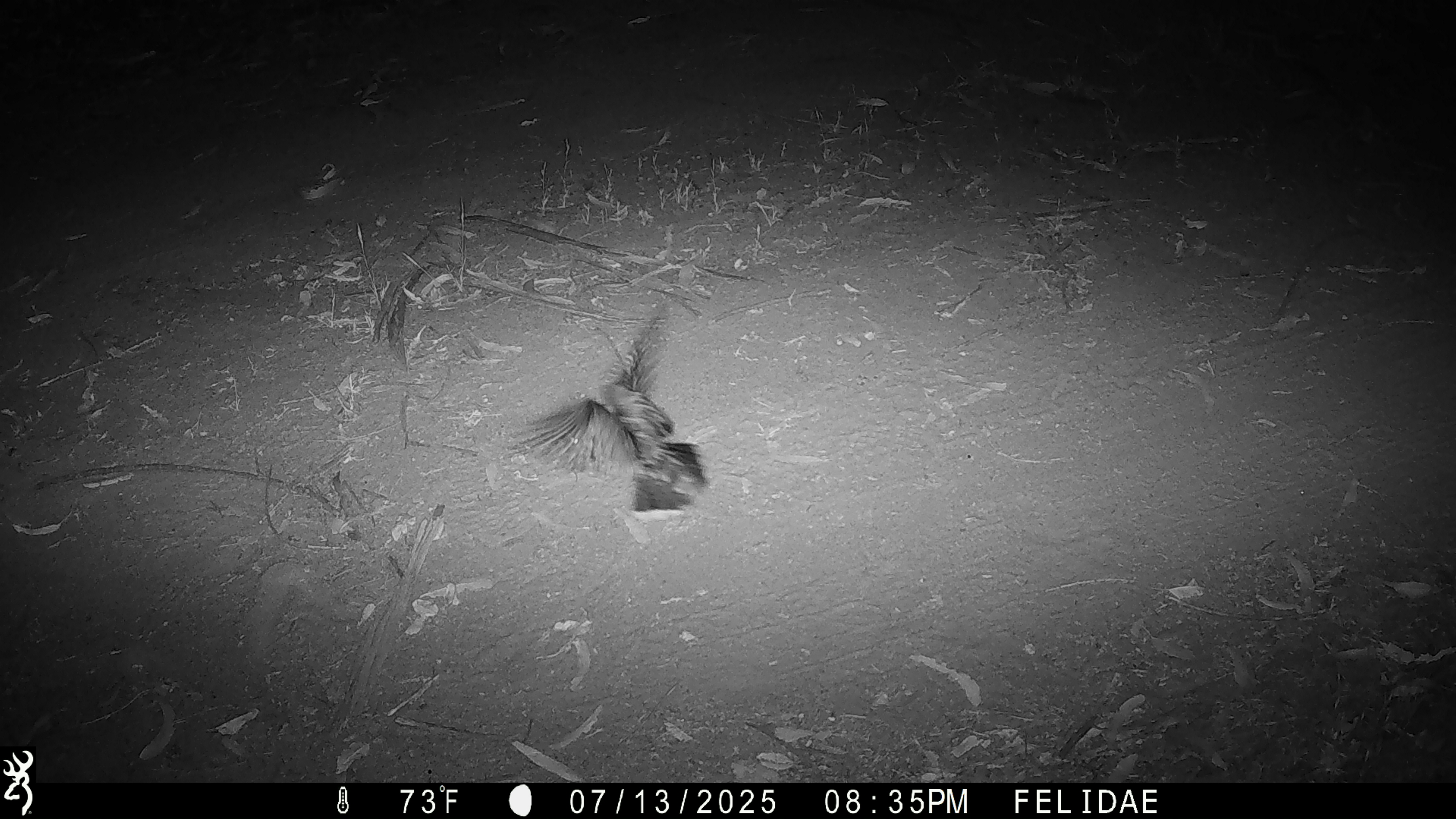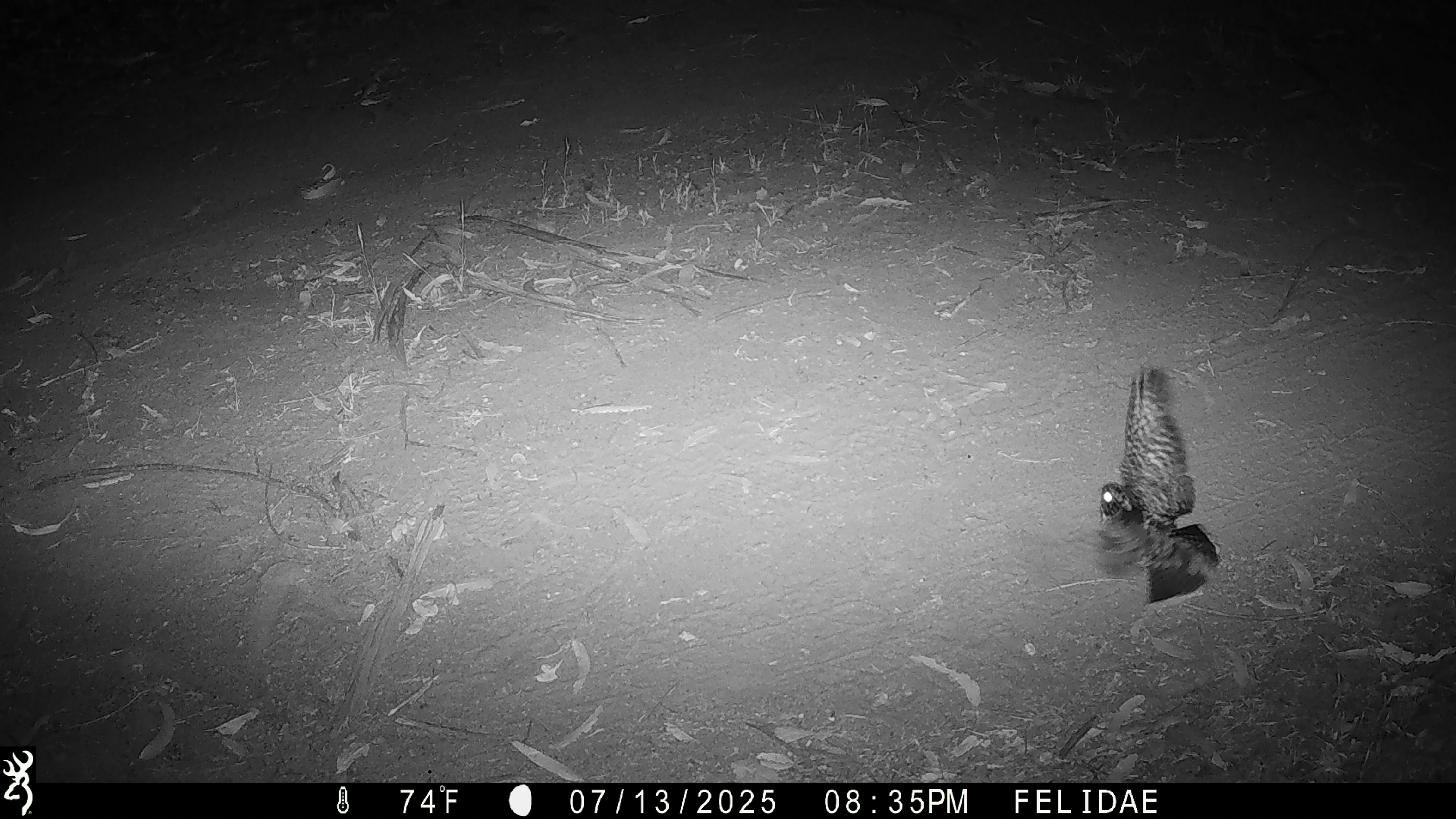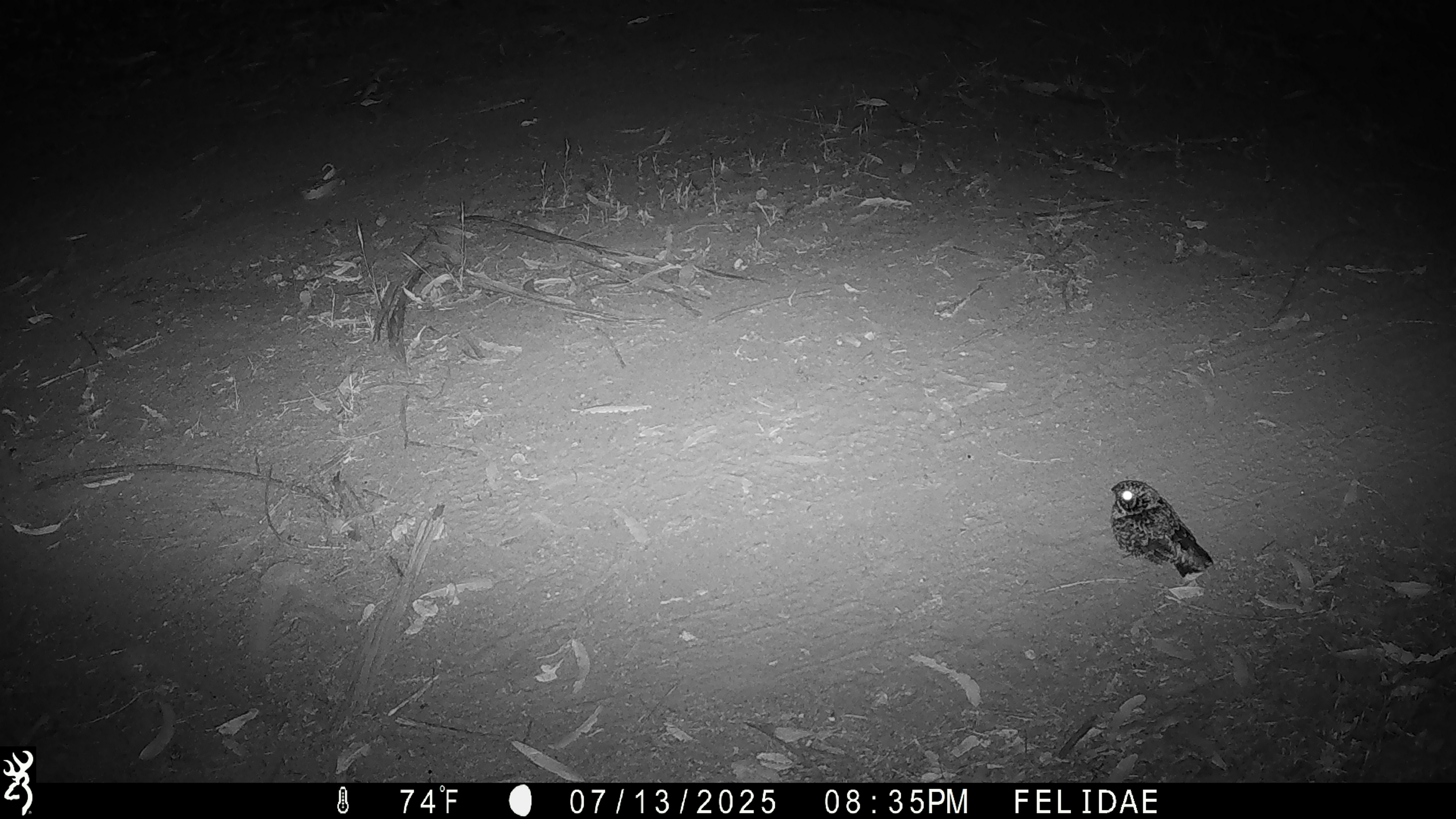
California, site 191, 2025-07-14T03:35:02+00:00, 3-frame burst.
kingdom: Animalia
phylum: Chordata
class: Aves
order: Caprimulgiformes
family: Caprimulgidae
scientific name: Caprimulgidae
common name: nightjar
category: unknown nightjar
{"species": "unknown nightjar (nightjar) (Caprimulgidae)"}